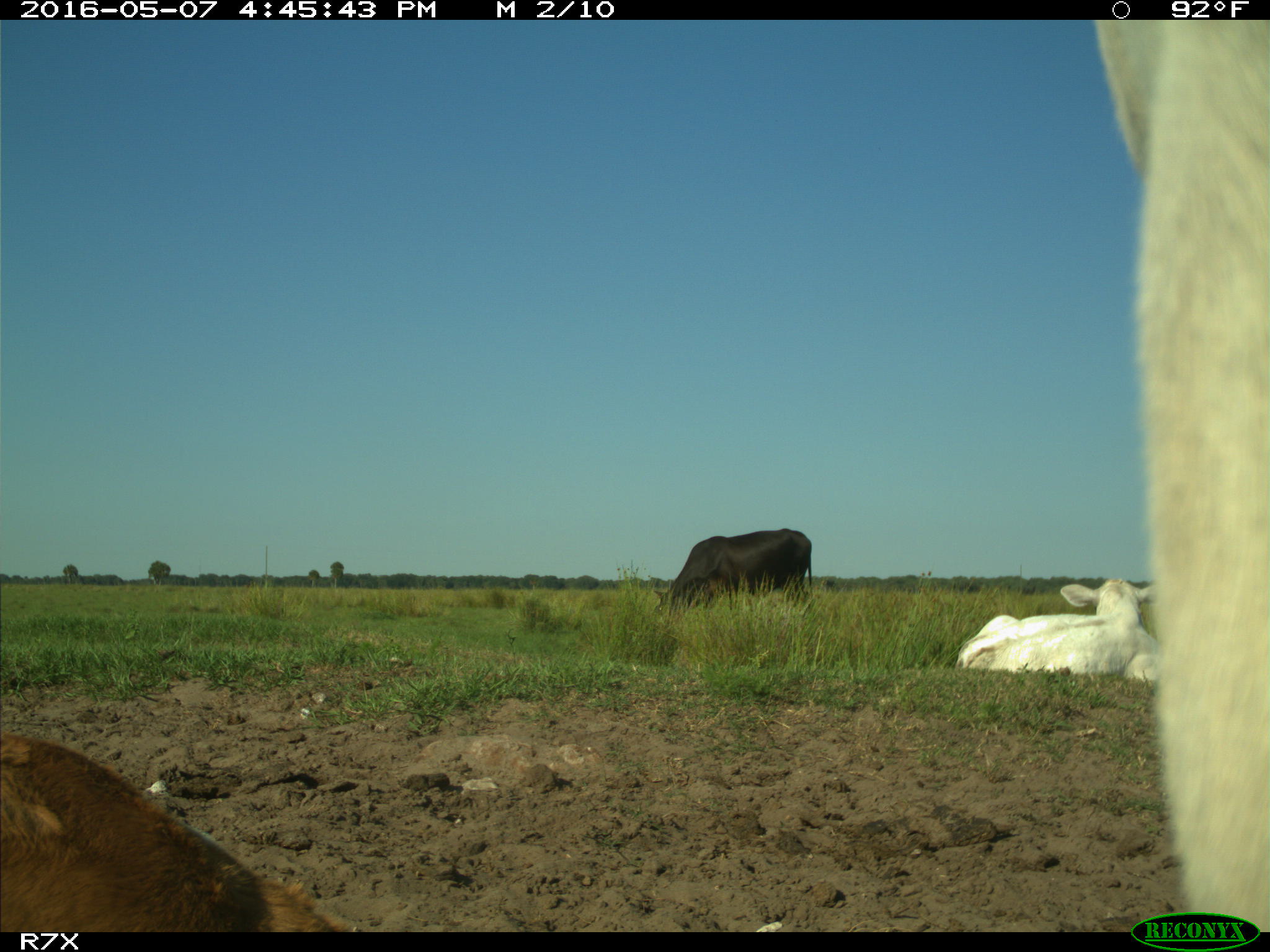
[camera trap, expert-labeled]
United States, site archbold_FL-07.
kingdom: Animalia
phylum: Chordata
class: Mammalia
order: Artiodactyla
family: Bovidae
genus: Bos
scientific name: Bos taurus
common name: domestic cow